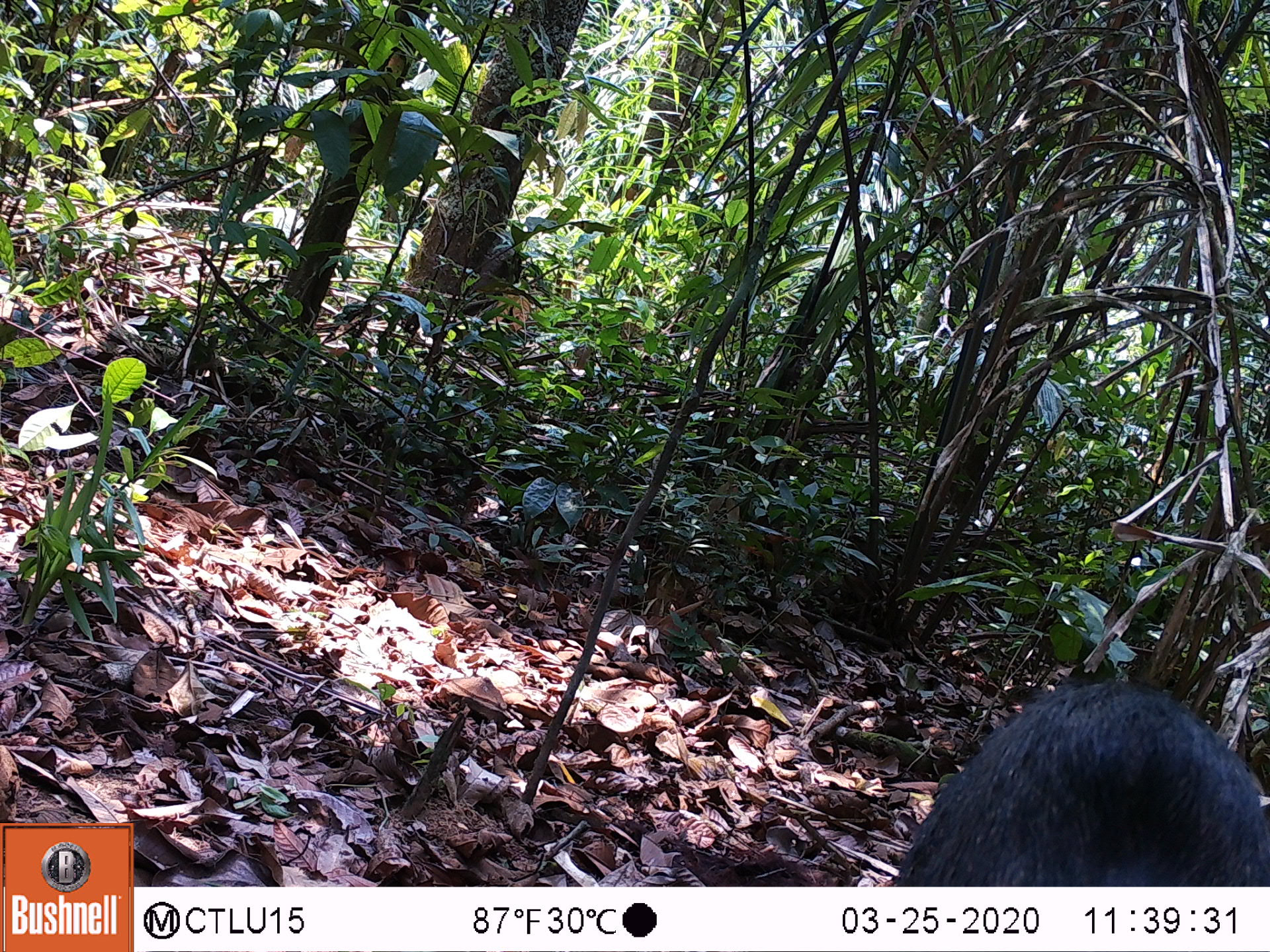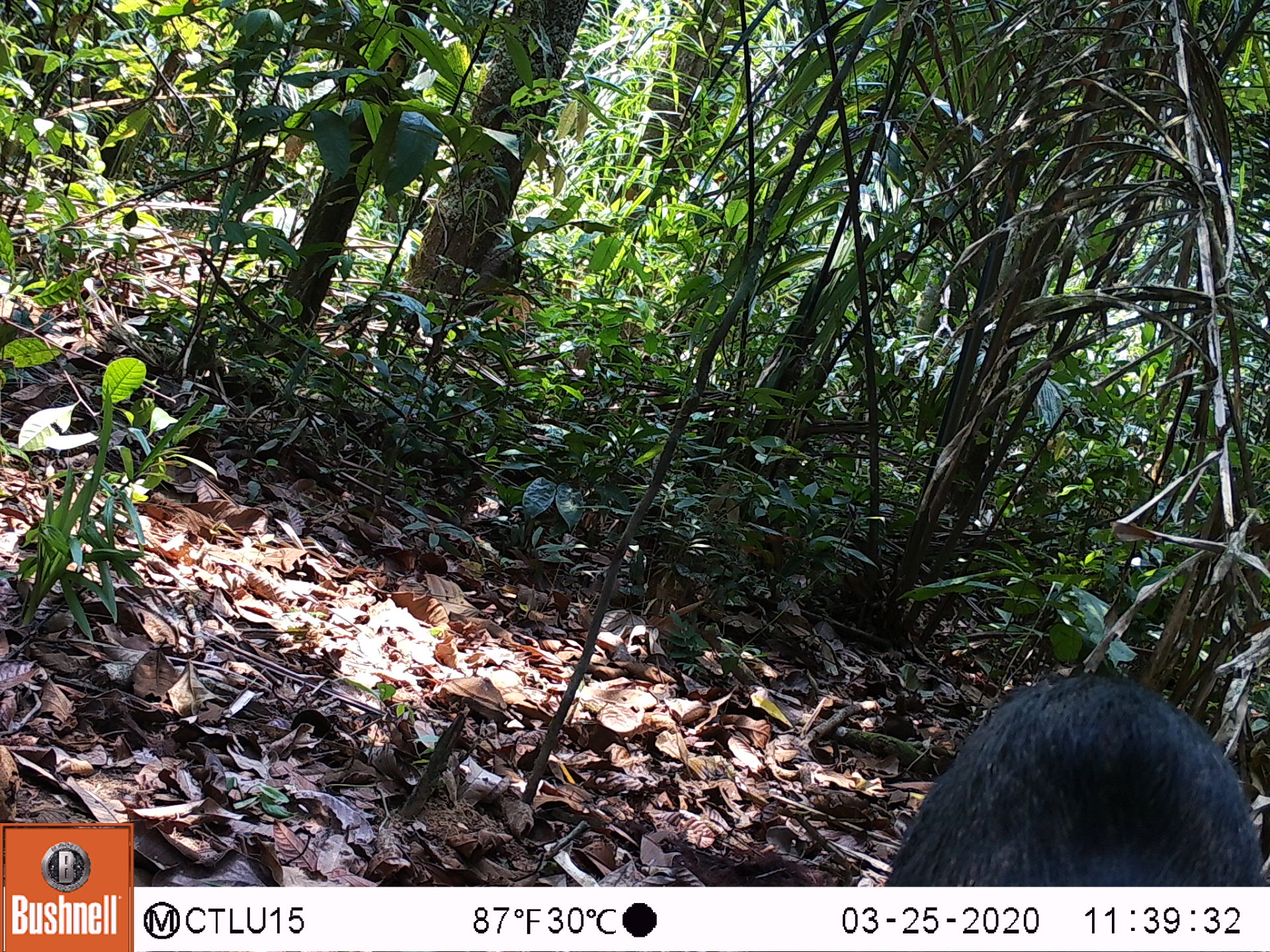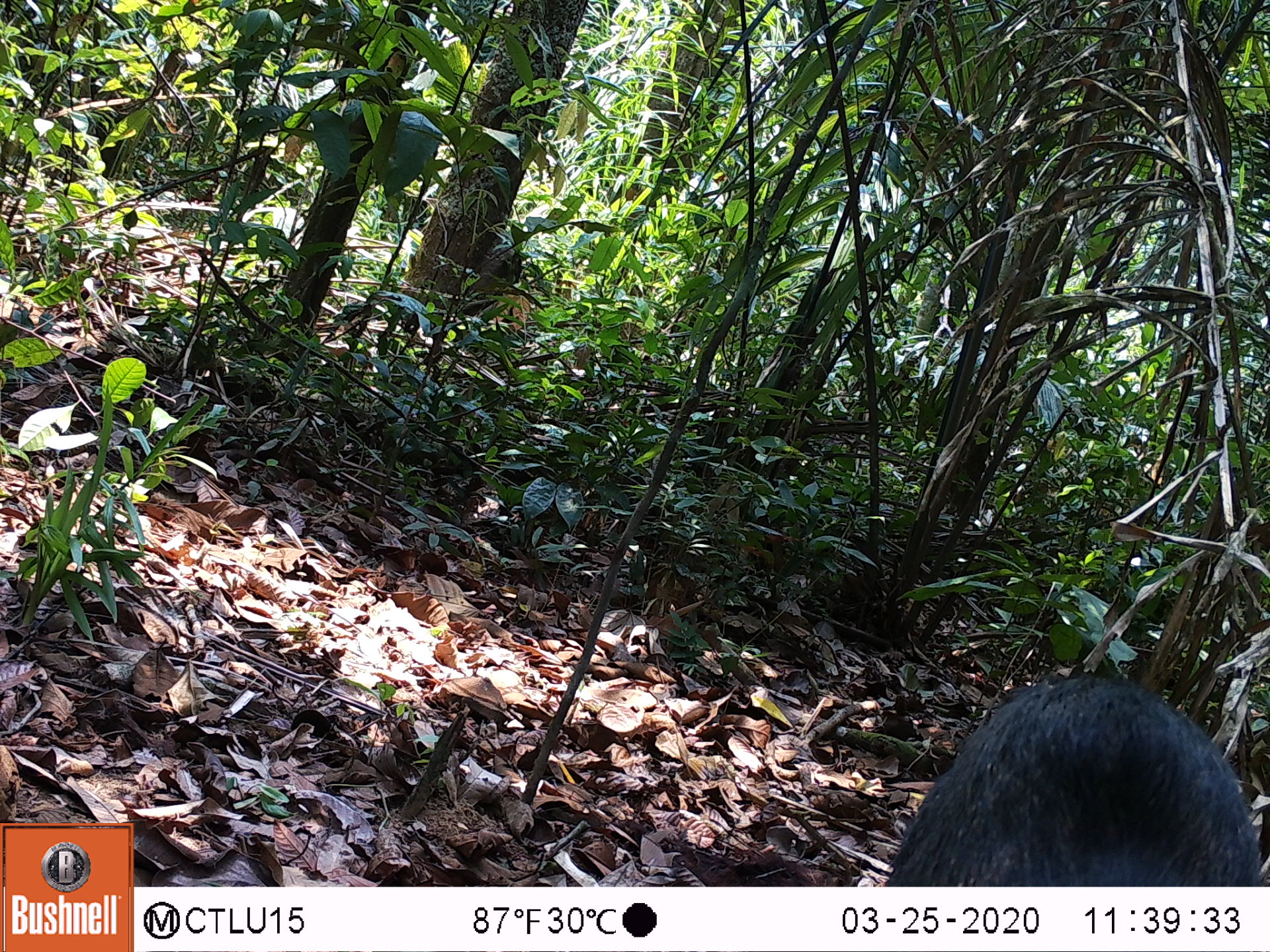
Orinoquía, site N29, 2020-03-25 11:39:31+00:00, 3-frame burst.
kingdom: Animalia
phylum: Chordata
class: Mammalia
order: Artiodactyla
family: Tayassuidae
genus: Pecari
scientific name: Pecari tajacu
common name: collared peccary